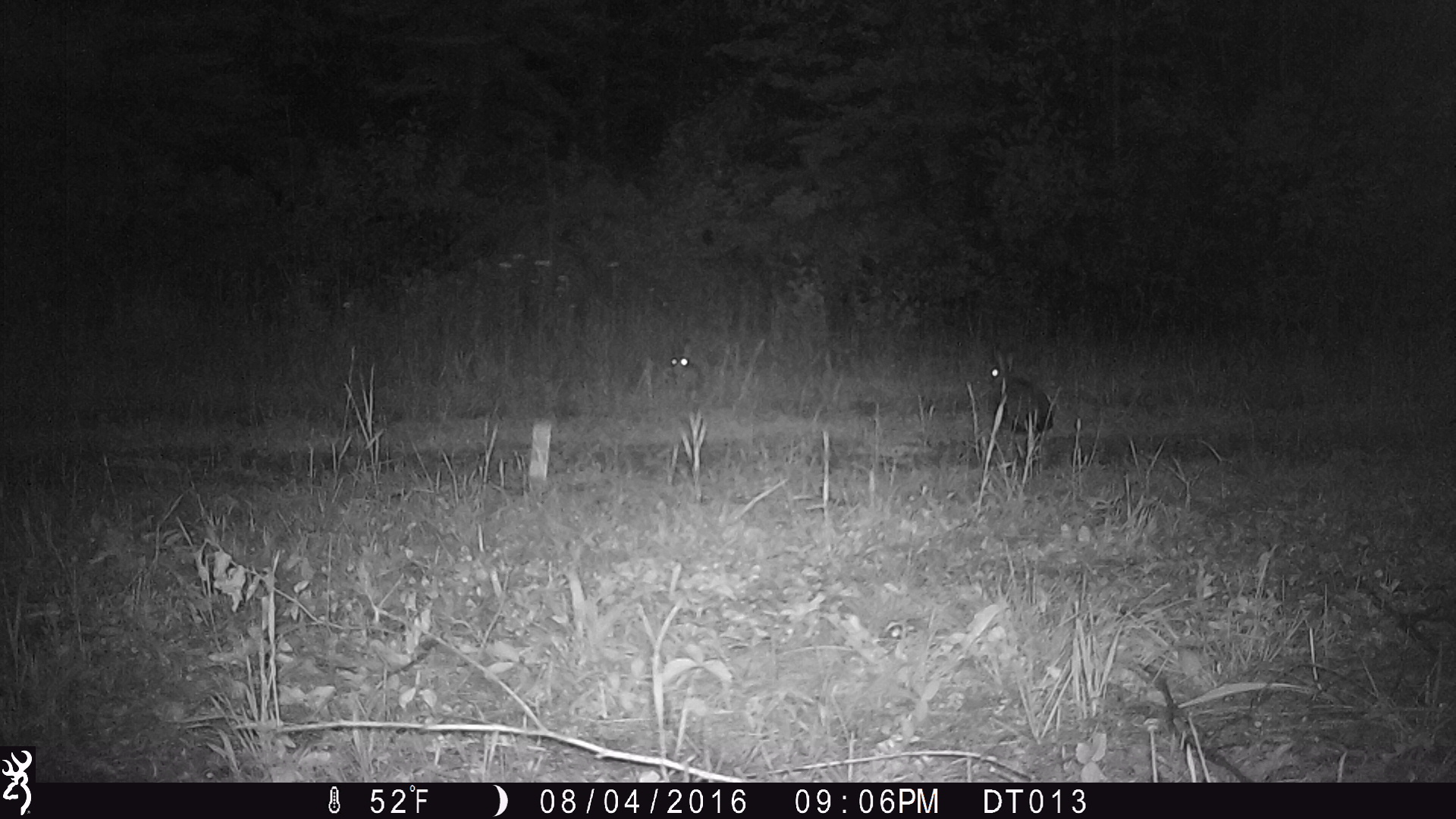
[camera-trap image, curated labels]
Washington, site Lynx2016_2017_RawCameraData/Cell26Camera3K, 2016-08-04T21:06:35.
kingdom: Animalia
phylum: Chordata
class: Mammalia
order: Lagomorpha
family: Leporidae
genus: Lepus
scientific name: Lepus americanus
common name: snowshoe hare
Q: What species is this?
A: Lepus americanus (snowshoe hare).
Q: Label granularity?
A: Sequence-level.